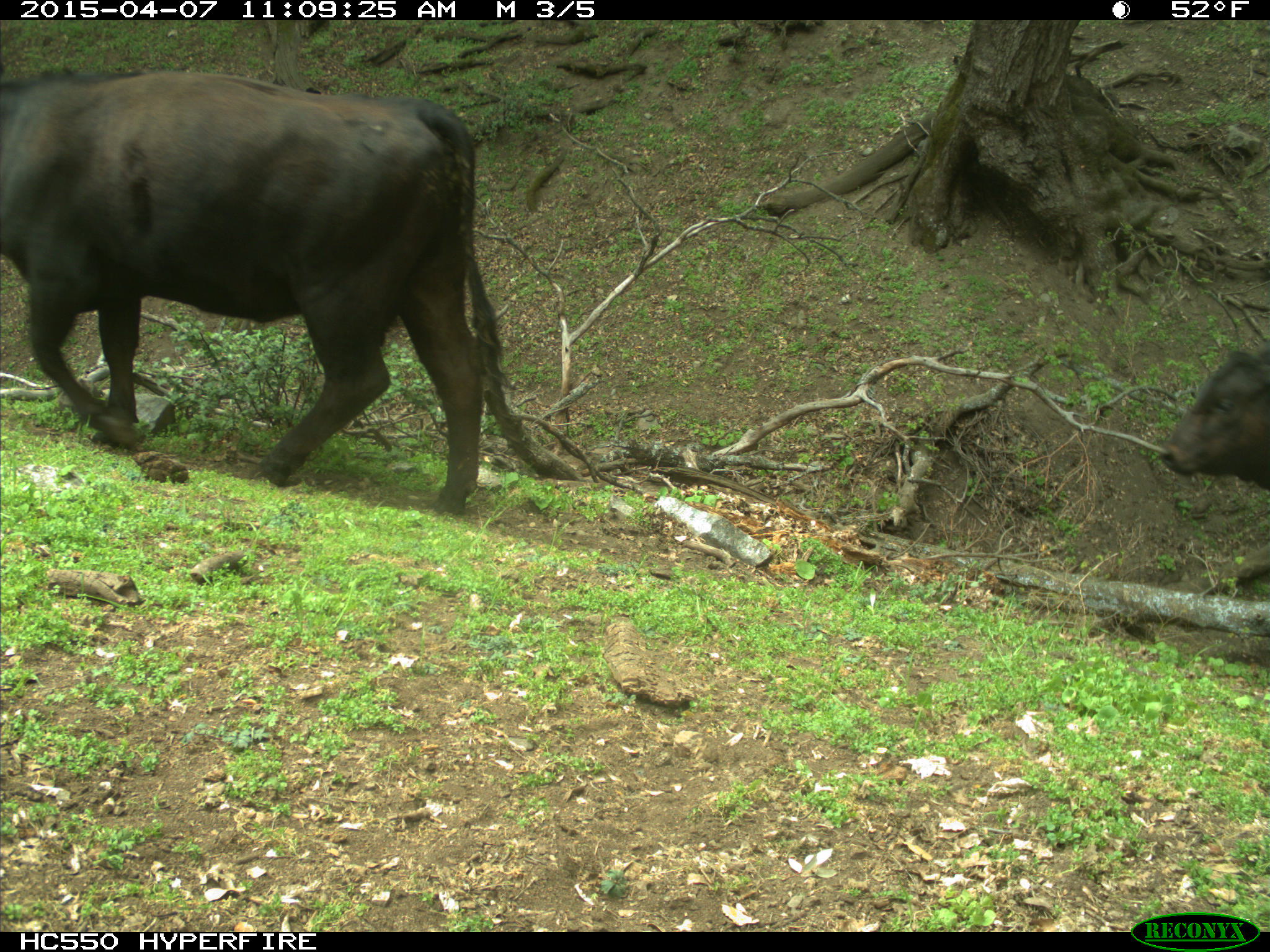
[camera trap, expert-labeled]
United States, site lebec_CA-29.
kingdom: Animalia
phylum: Chordata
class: Mammalia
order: Artiodactyla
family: Bovidae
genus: Bos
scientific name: Bos taurus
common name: domestic cow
Bos taurus (domestic cow).